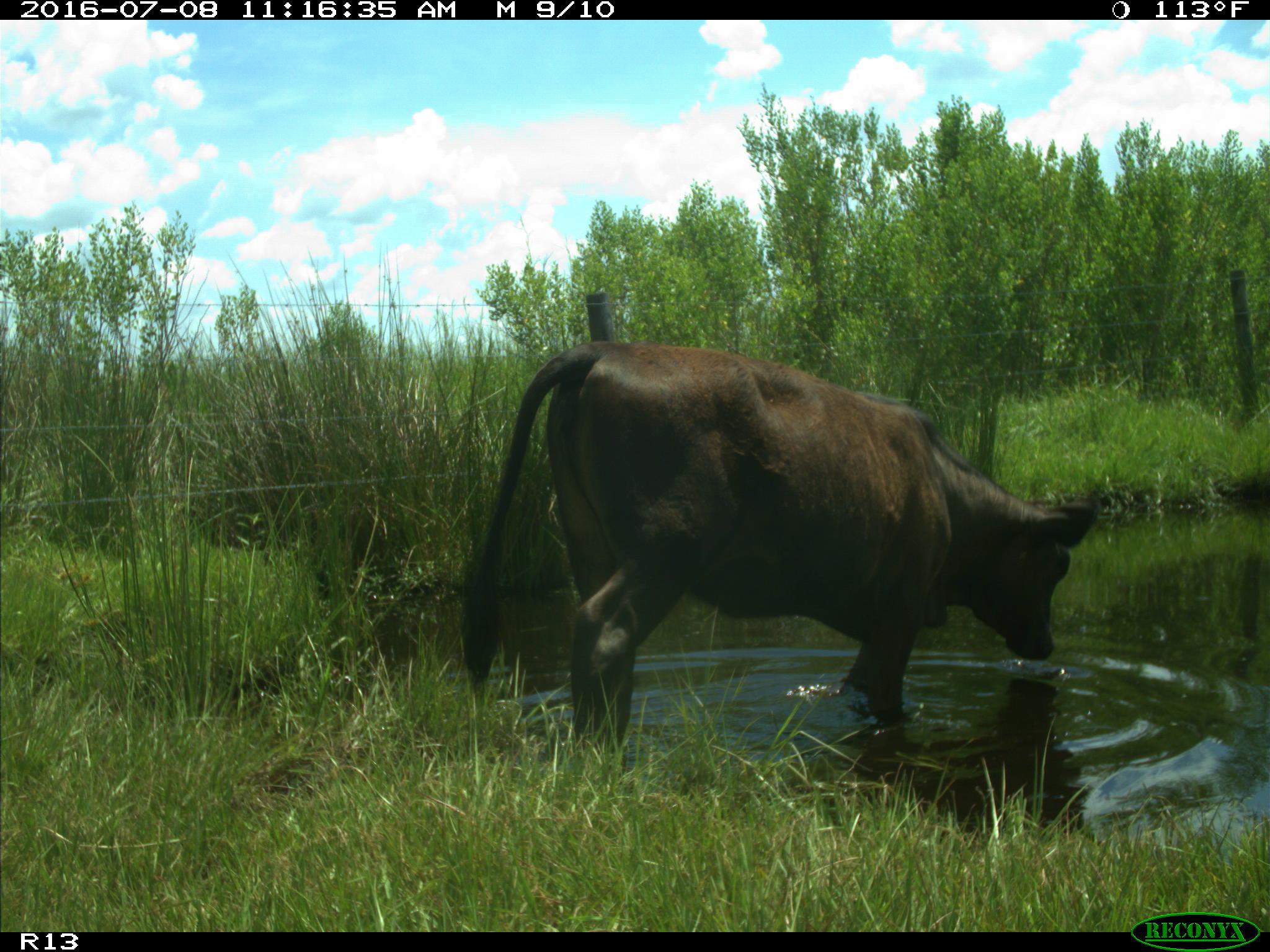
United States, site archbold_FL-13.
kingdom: Animalia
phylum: Chordata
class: Mammalia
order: Artiodactyla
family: Bovidae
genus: Bos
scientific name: Bos taurus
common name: domestic cow